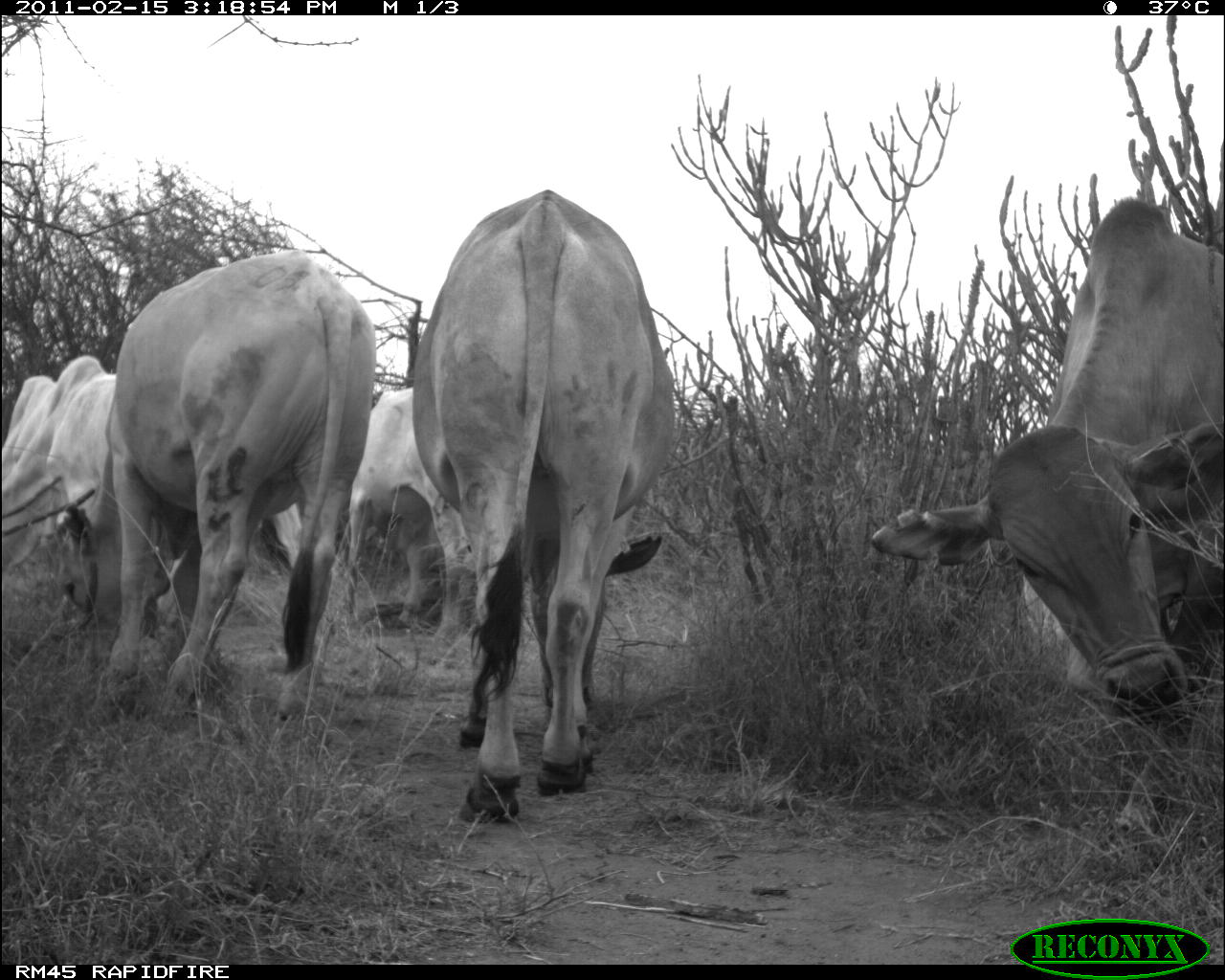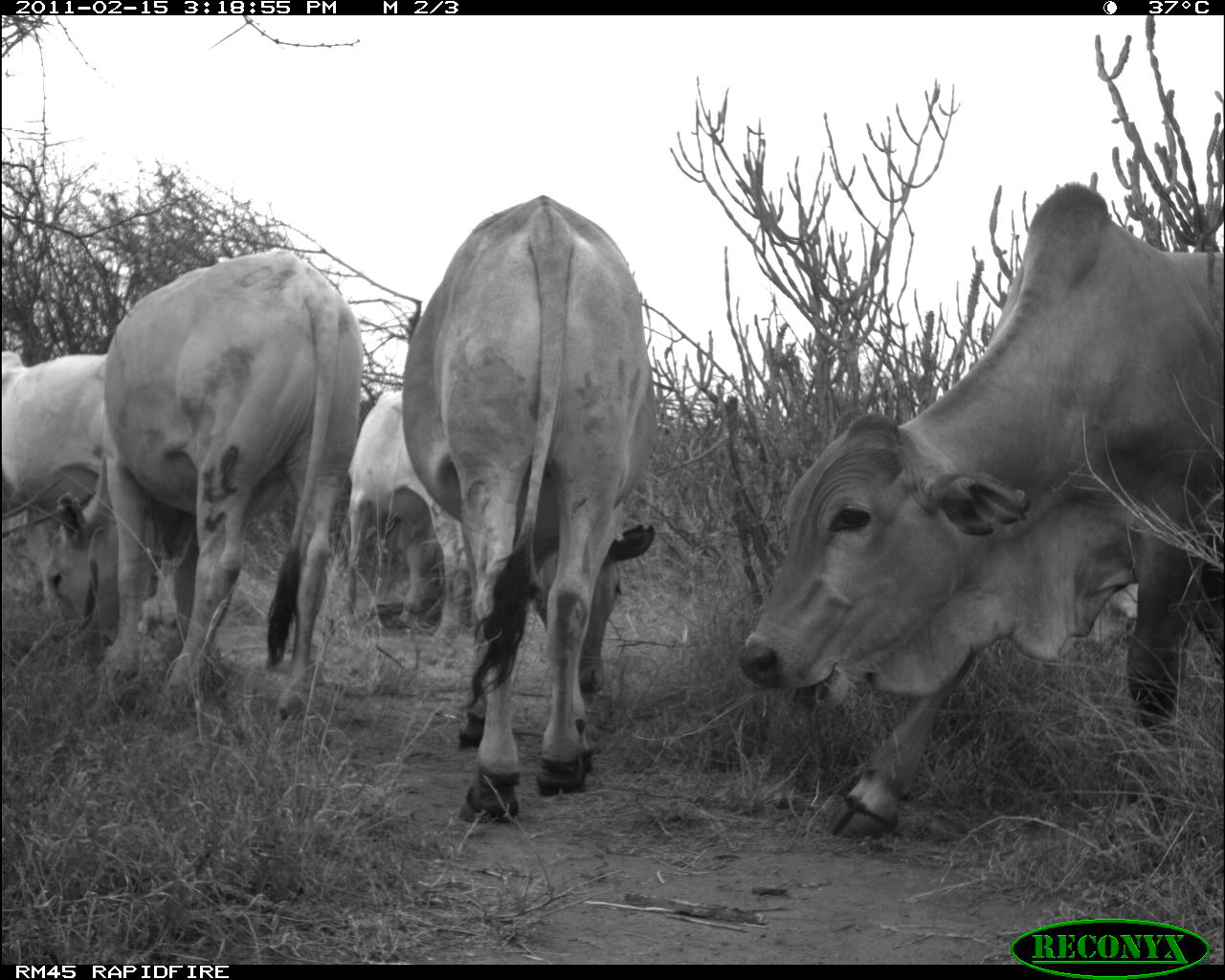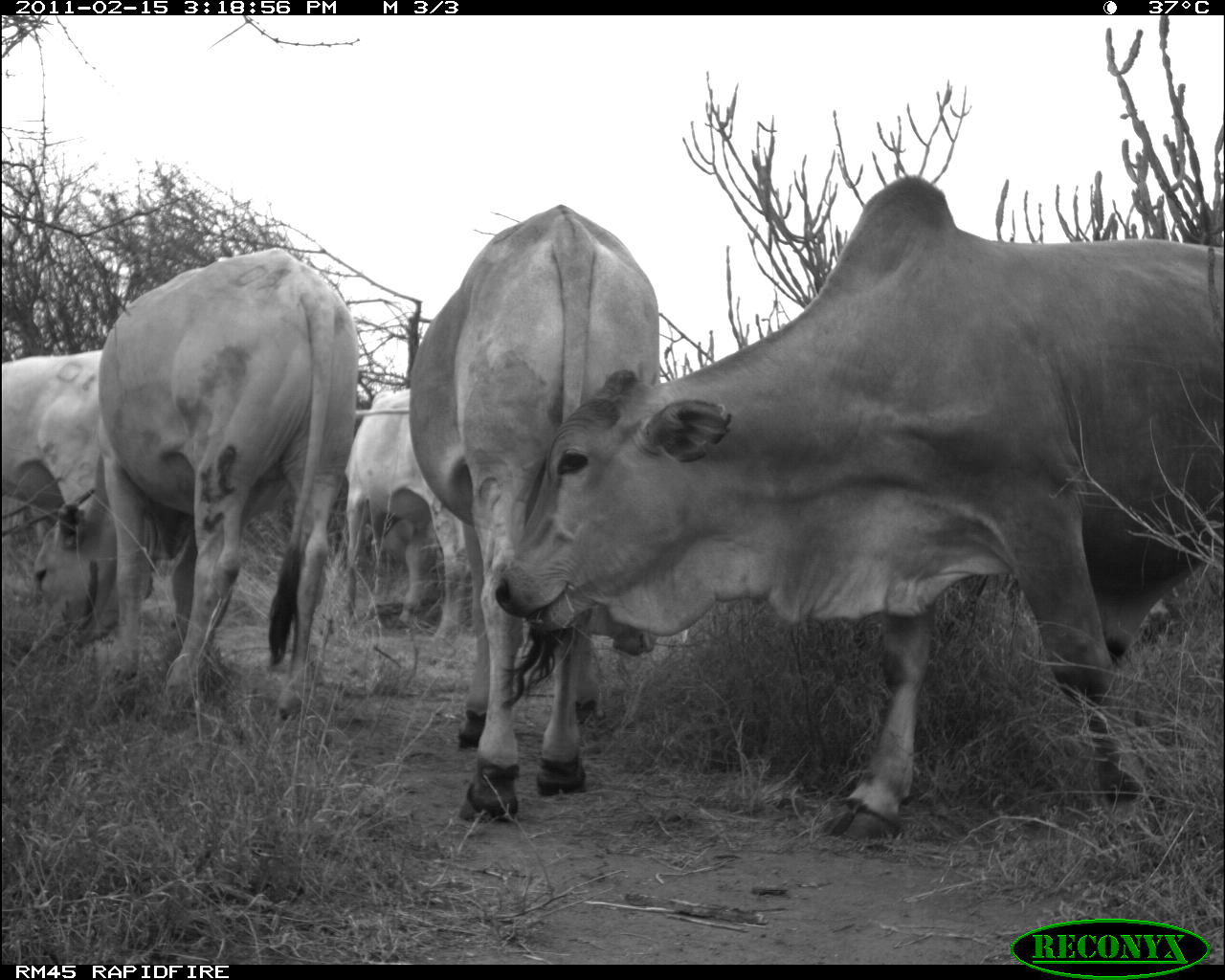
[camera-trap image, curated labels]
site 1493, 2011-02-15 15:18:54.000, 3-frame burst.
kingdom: Animalia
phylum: Chordata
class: Mammalia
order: Artiodactyla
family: Bovidae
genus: Bos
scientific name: Bos taurus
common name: domestic cattle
Bos taurus (domestic cattle), count 6.